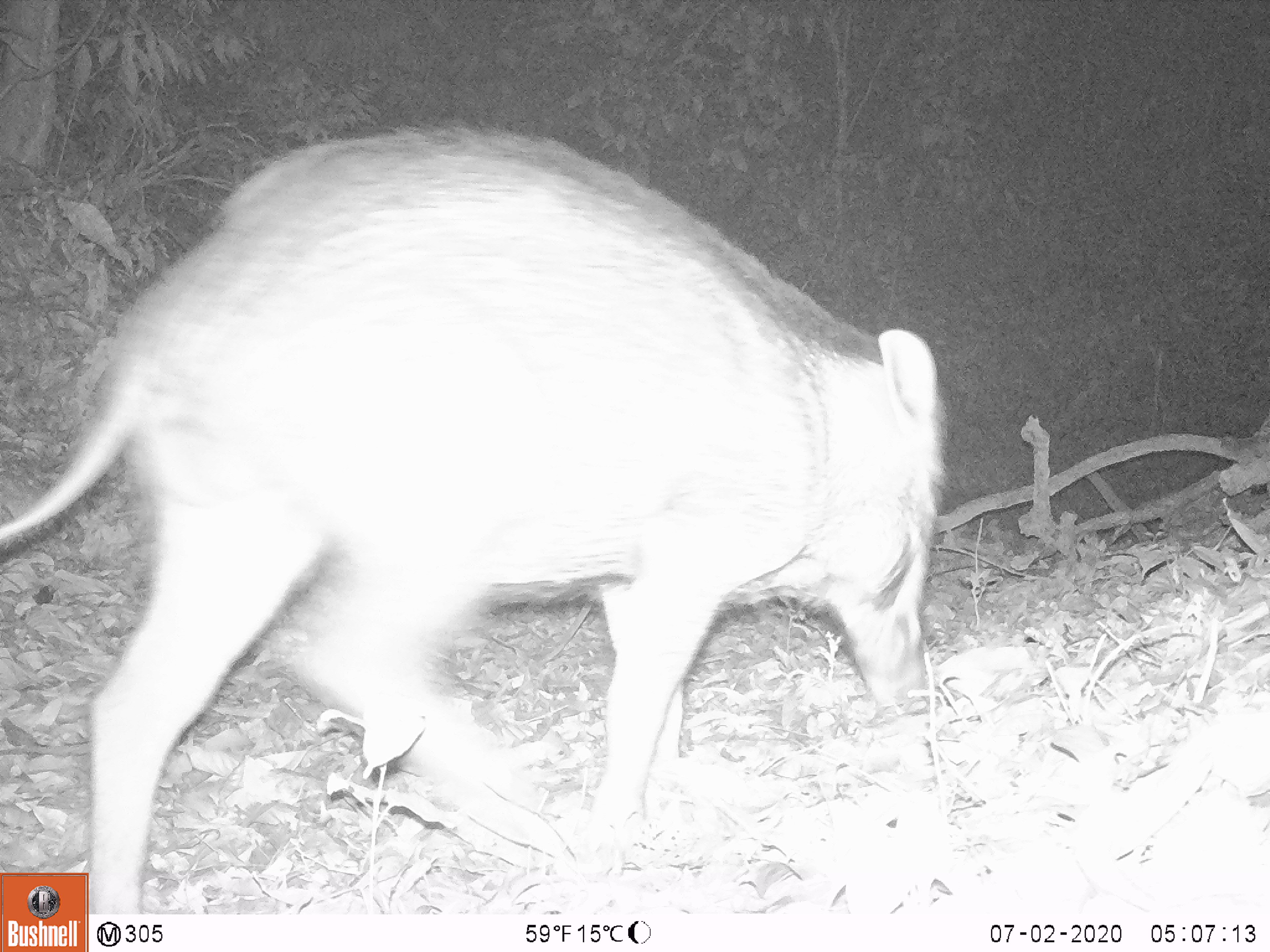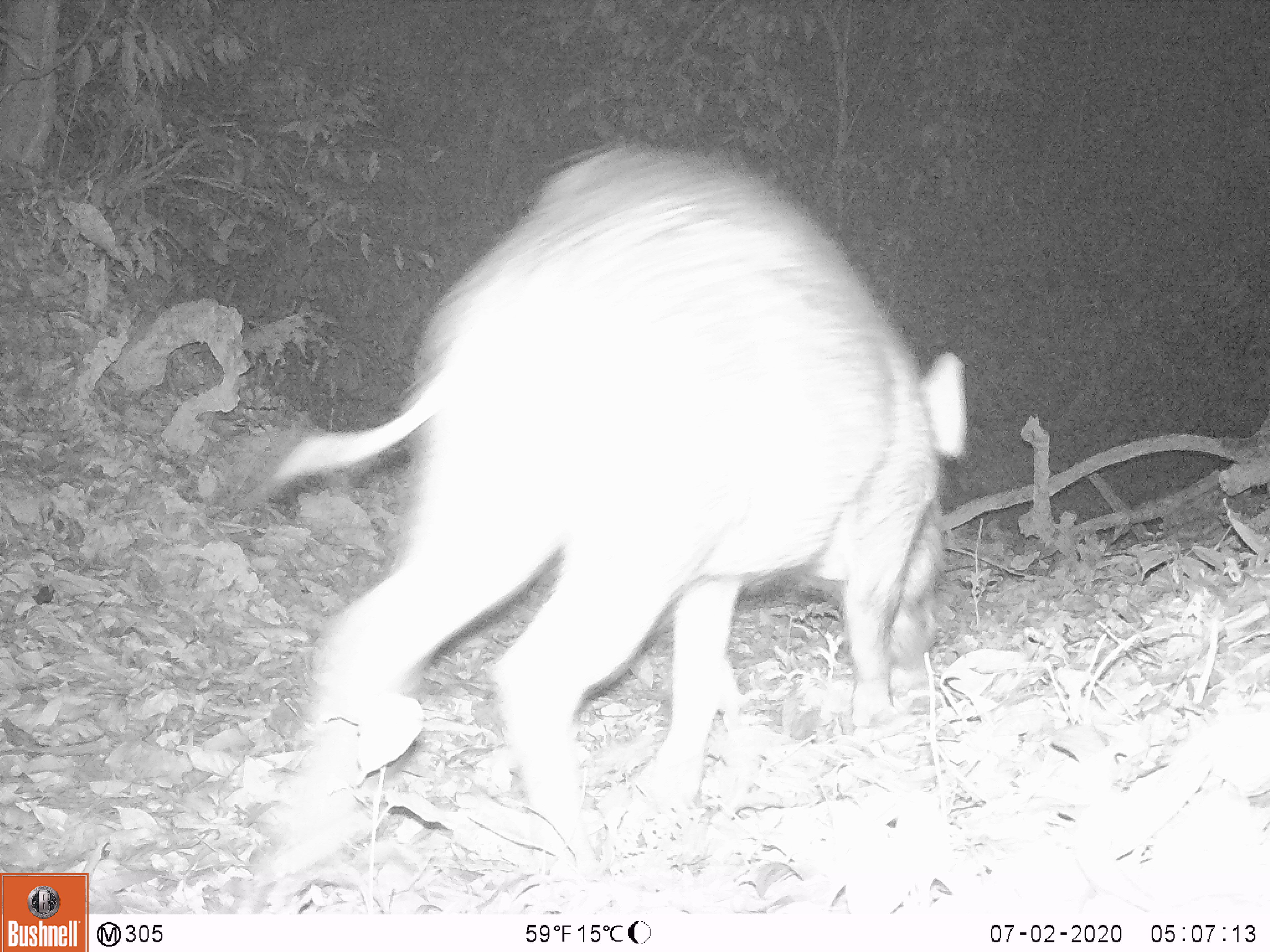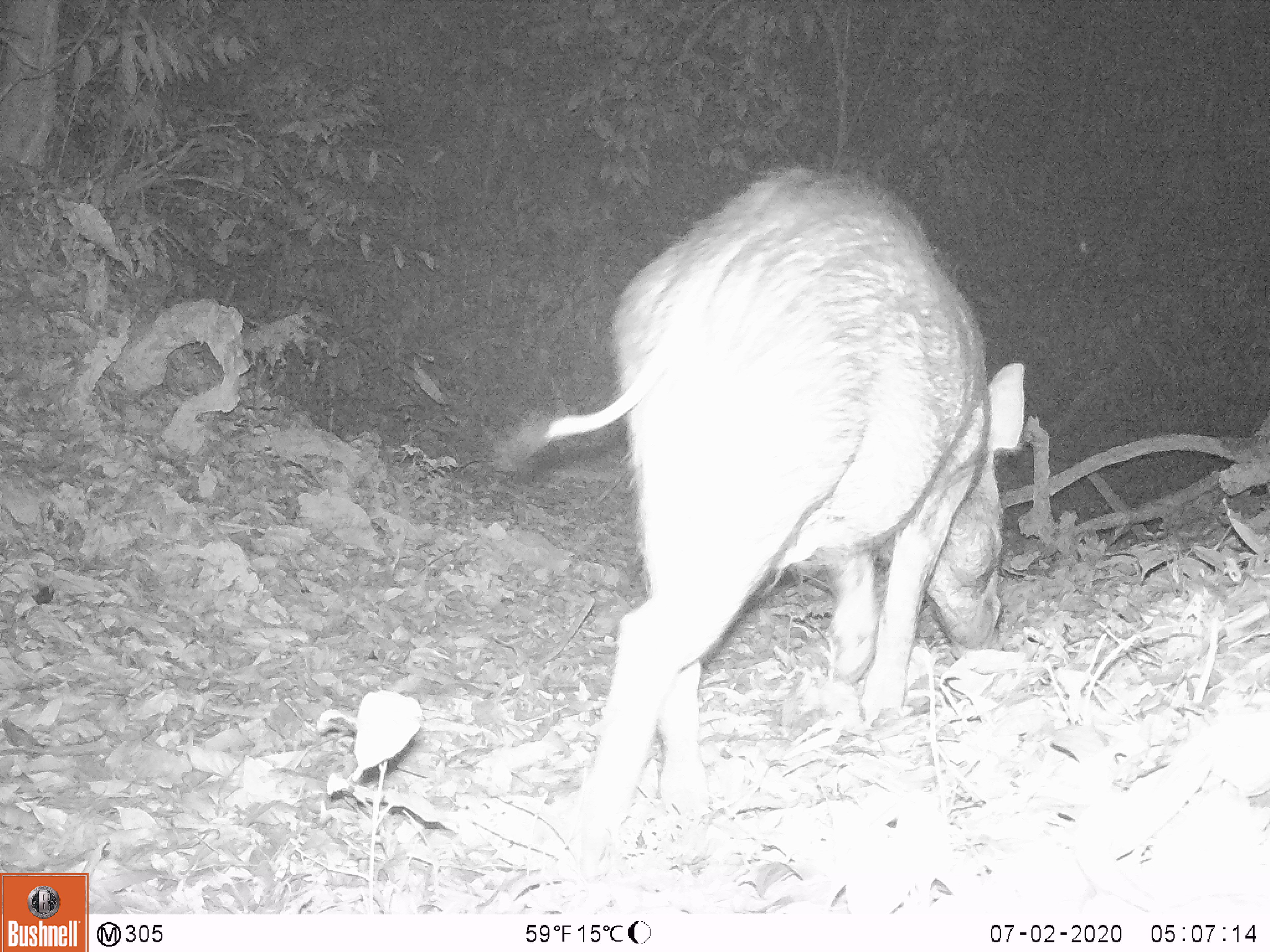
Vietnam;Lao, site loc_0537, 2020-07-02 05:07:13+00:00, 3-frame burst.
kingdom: Animalia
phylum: Chordata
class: Mammalia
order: Artiodactyla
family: Suidae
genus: Sus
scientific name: Sus scrofa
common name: eurasian wild pig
Eurasian wild pig (Sus scrofa). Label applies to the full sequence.